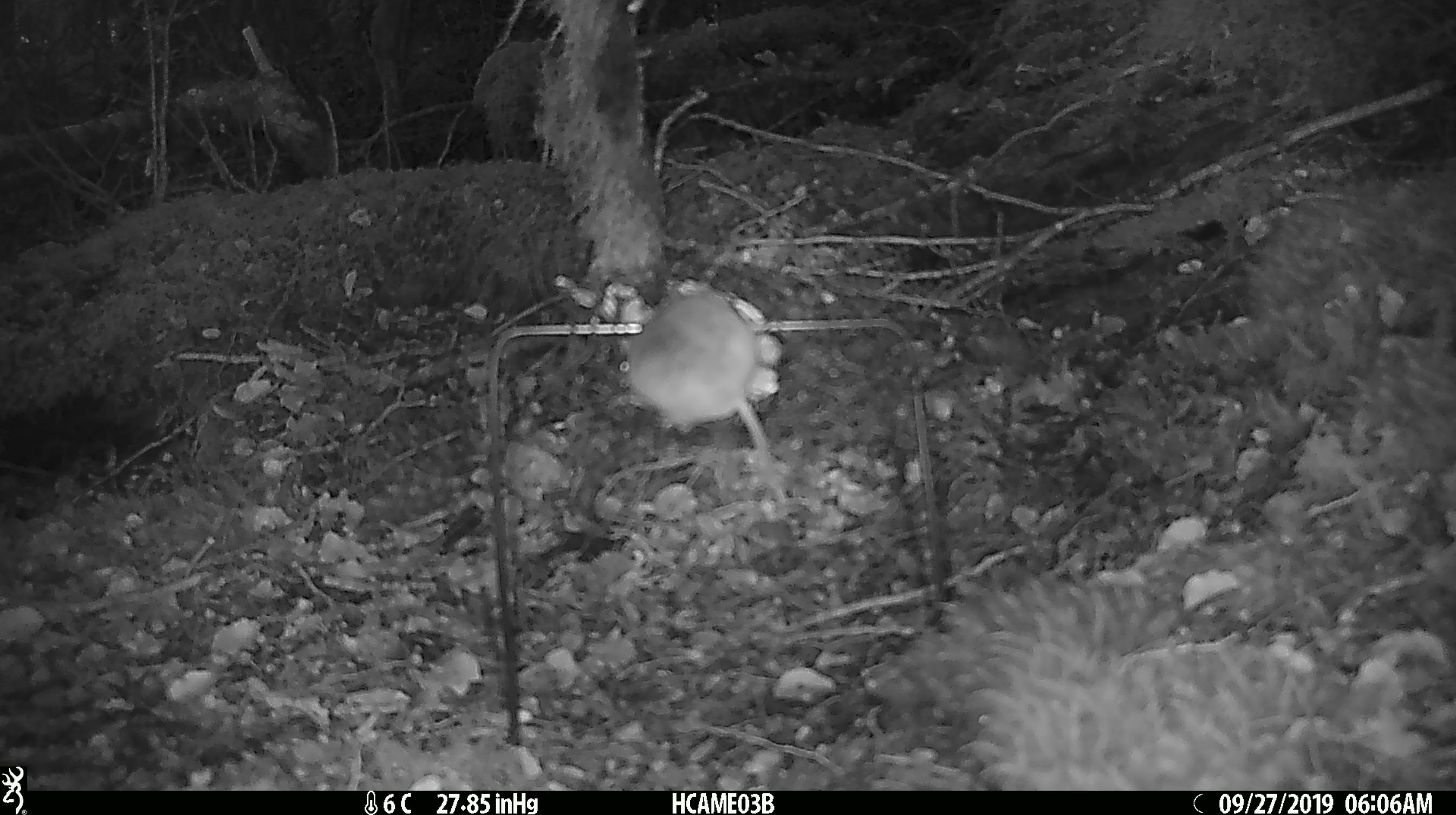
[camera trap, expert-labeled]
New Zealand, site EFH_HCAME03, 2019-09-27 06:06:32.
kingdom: Animalia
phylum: Chordata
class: Mammalia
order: Rodentia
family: Muridae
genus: Mus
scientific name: Mus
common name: mouse